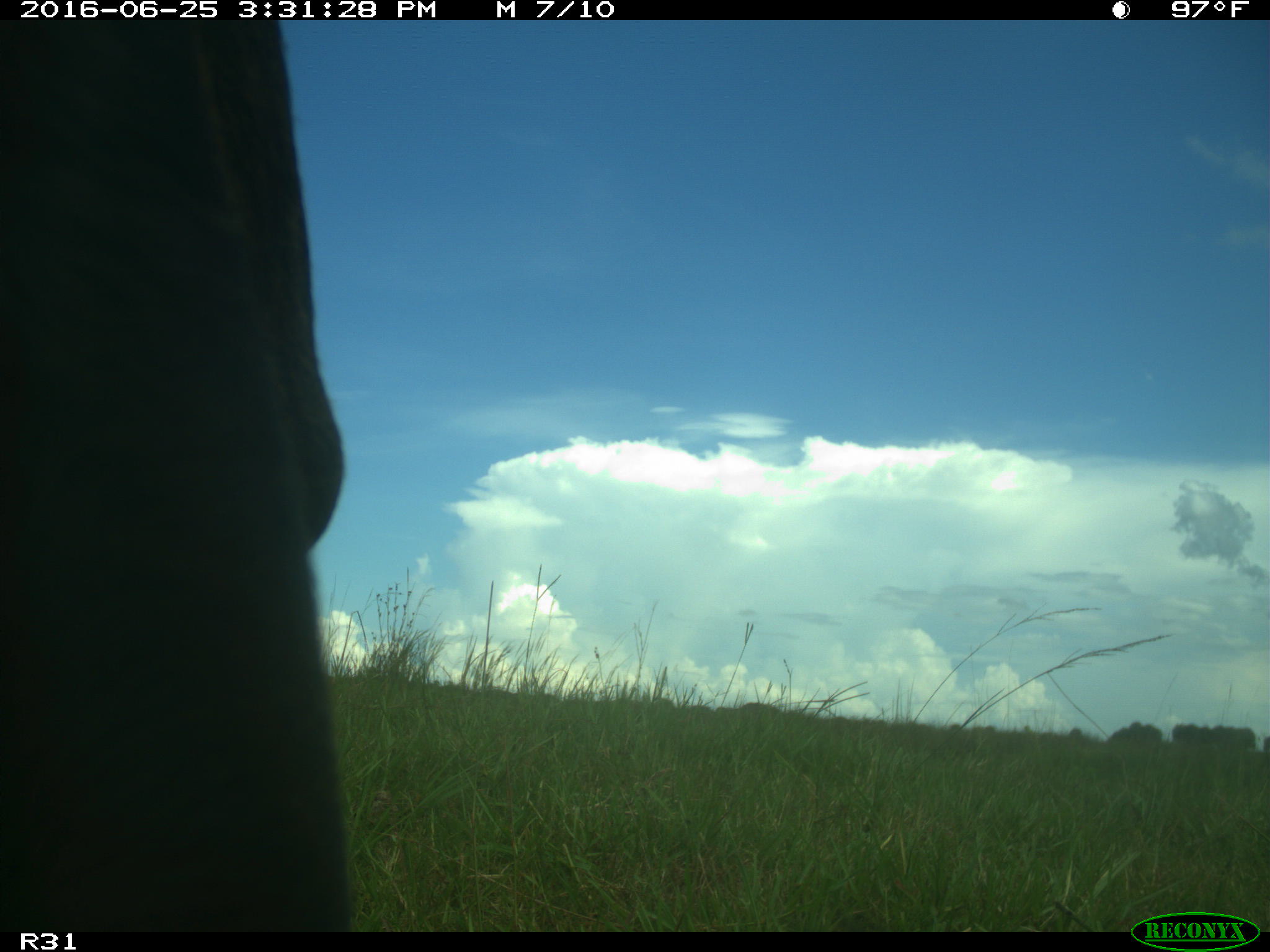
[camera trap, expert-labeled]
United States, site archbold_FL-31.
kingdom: Animalia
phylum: Chordata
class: Mammalia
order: Artiodactyla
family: Bovidae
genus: Bos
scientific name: Bos taurus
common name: domestic cow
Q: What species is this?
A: Bos taurus (domestic cow).